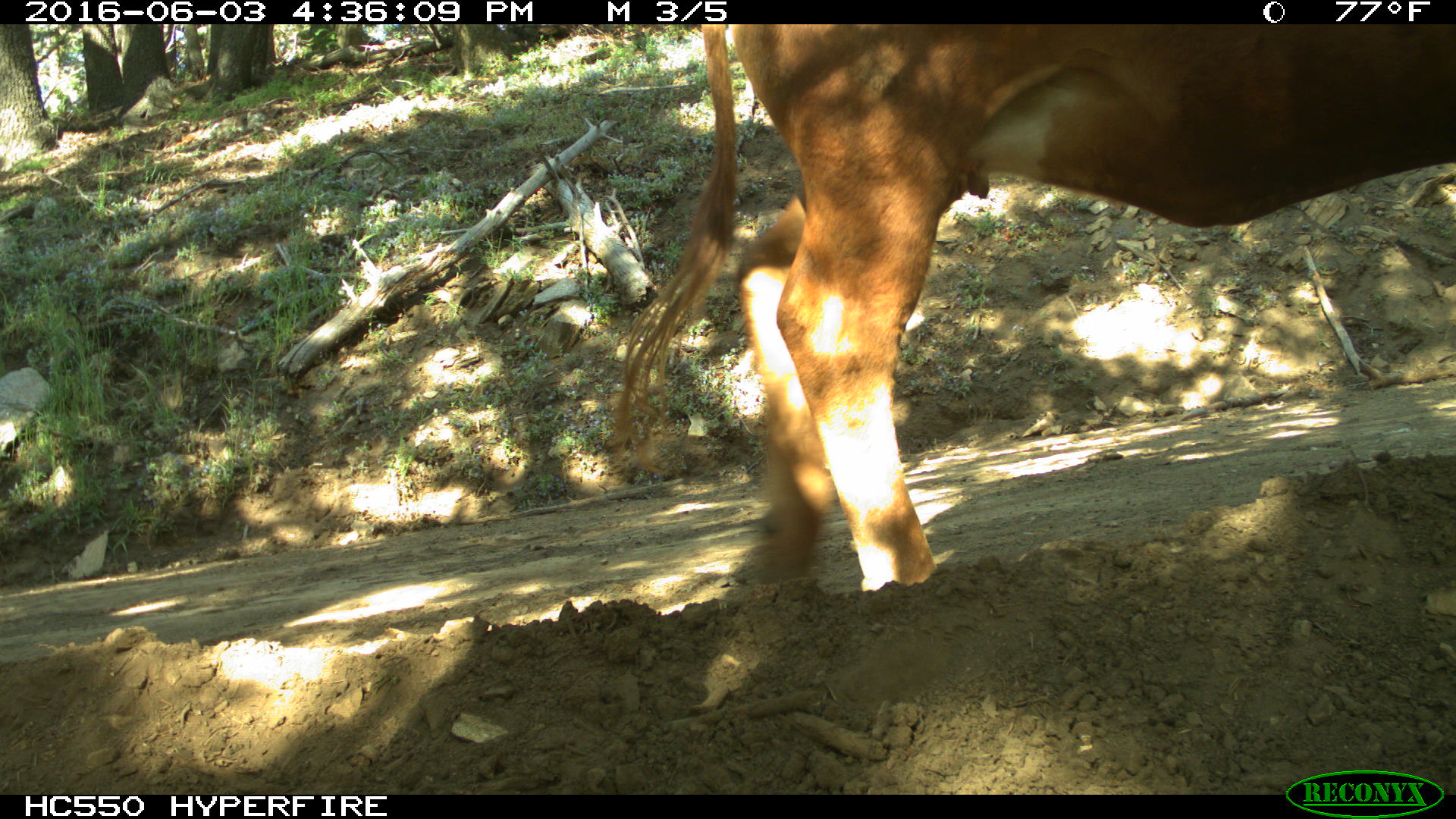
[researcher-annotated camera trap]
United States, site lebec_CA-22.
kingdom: Animalia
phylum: Chordata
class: Mammalia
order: Artiodactyla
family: Bovidae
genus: Bos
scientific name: Bos taurus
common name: domestic cow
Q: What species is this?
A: Bos taurus (domestic cow).